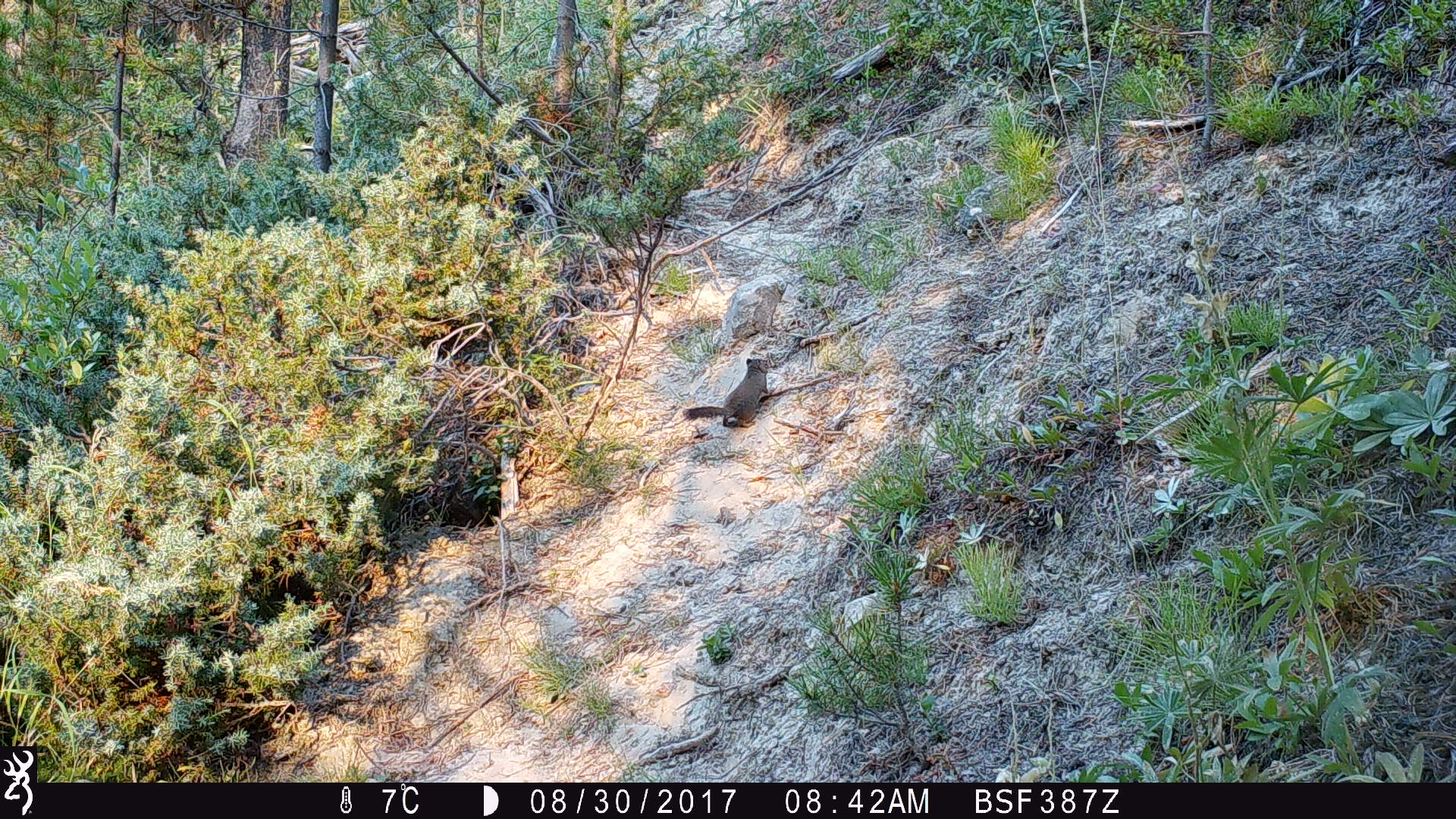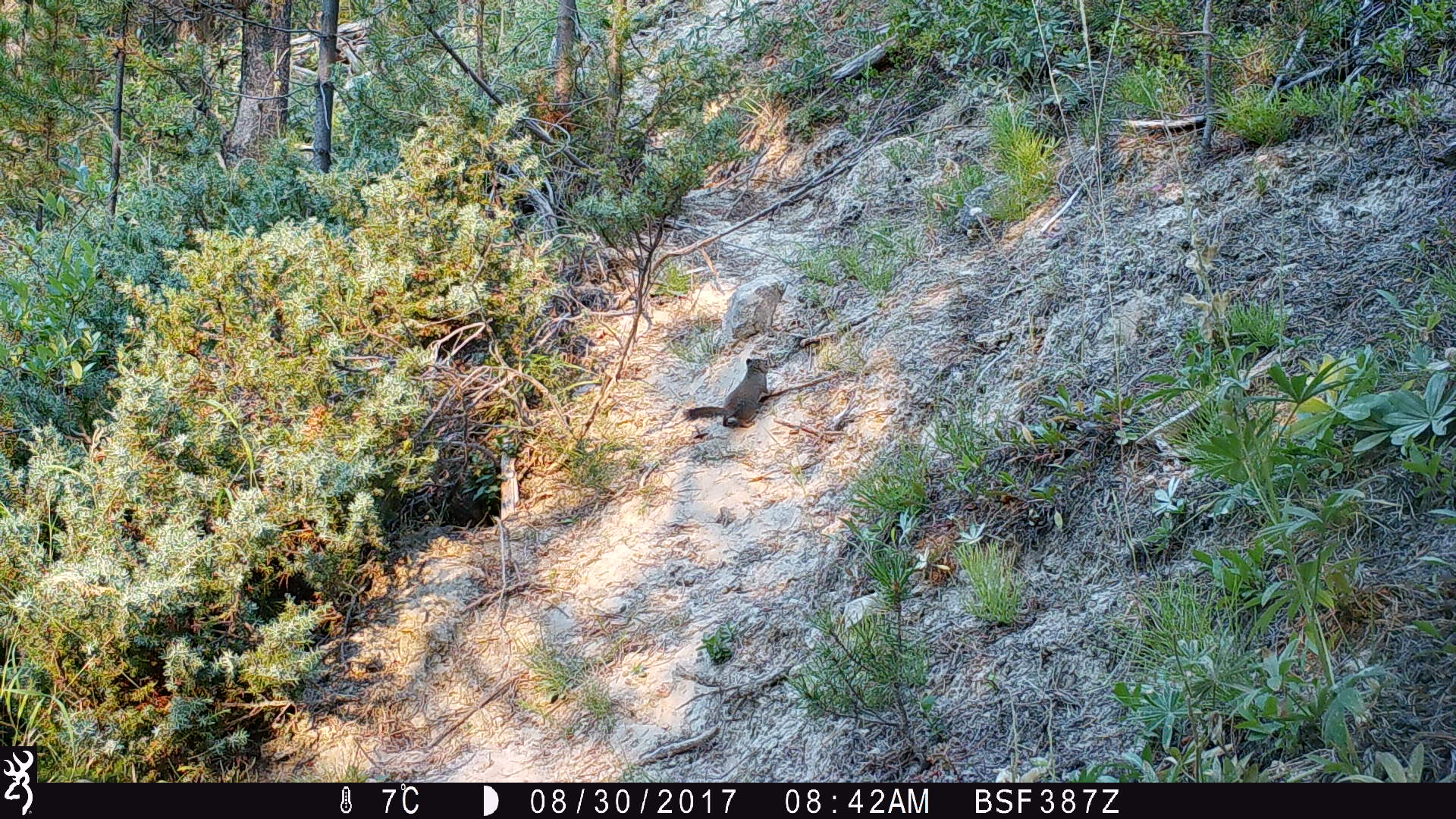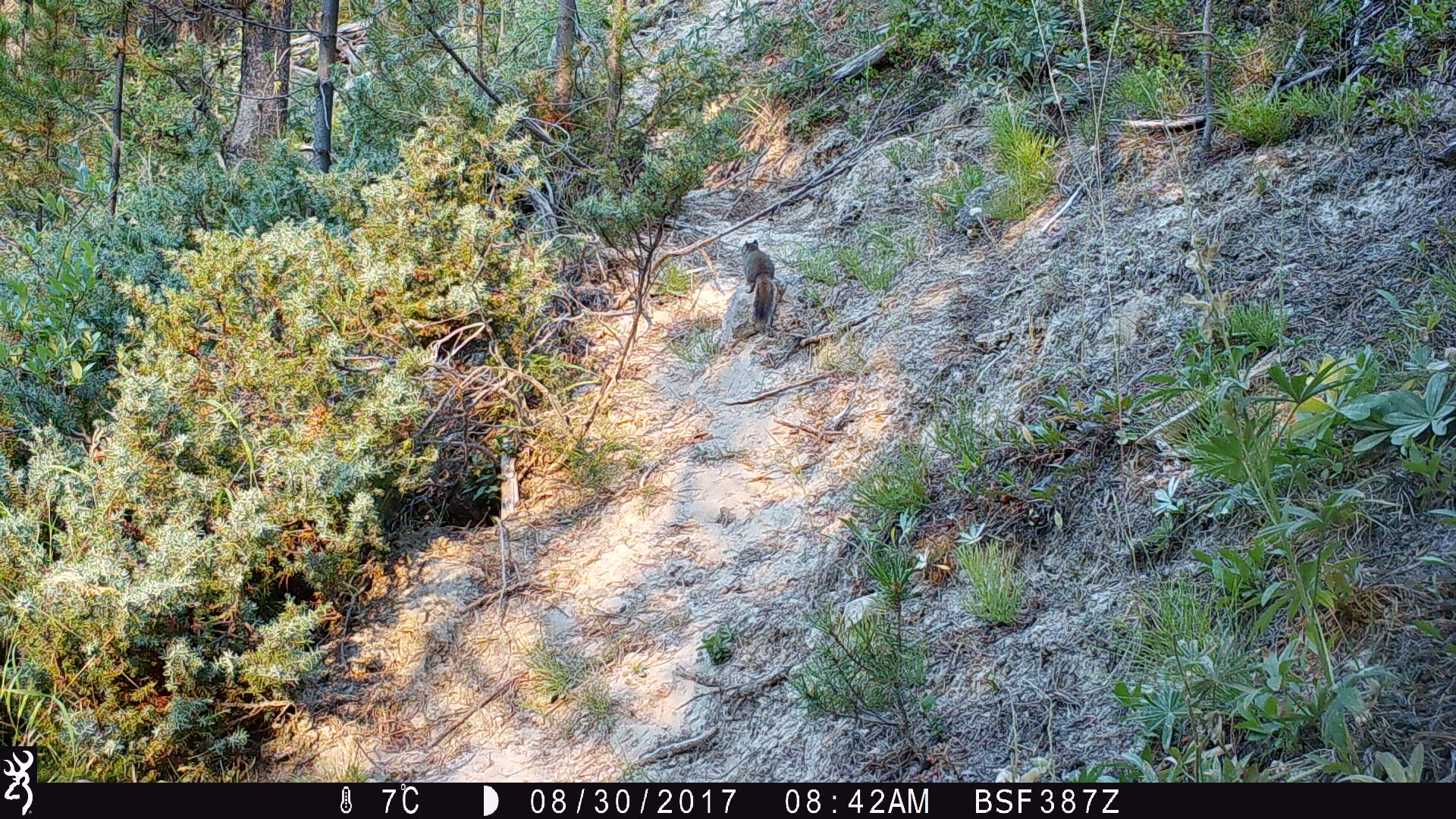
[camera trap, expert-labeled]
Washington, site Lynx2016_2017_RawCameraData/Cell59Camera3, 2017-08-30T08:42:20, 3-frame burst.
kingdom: Animalia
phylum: Chordata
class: Mammalia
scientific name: Mammalia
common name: small mammal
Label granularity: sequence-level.